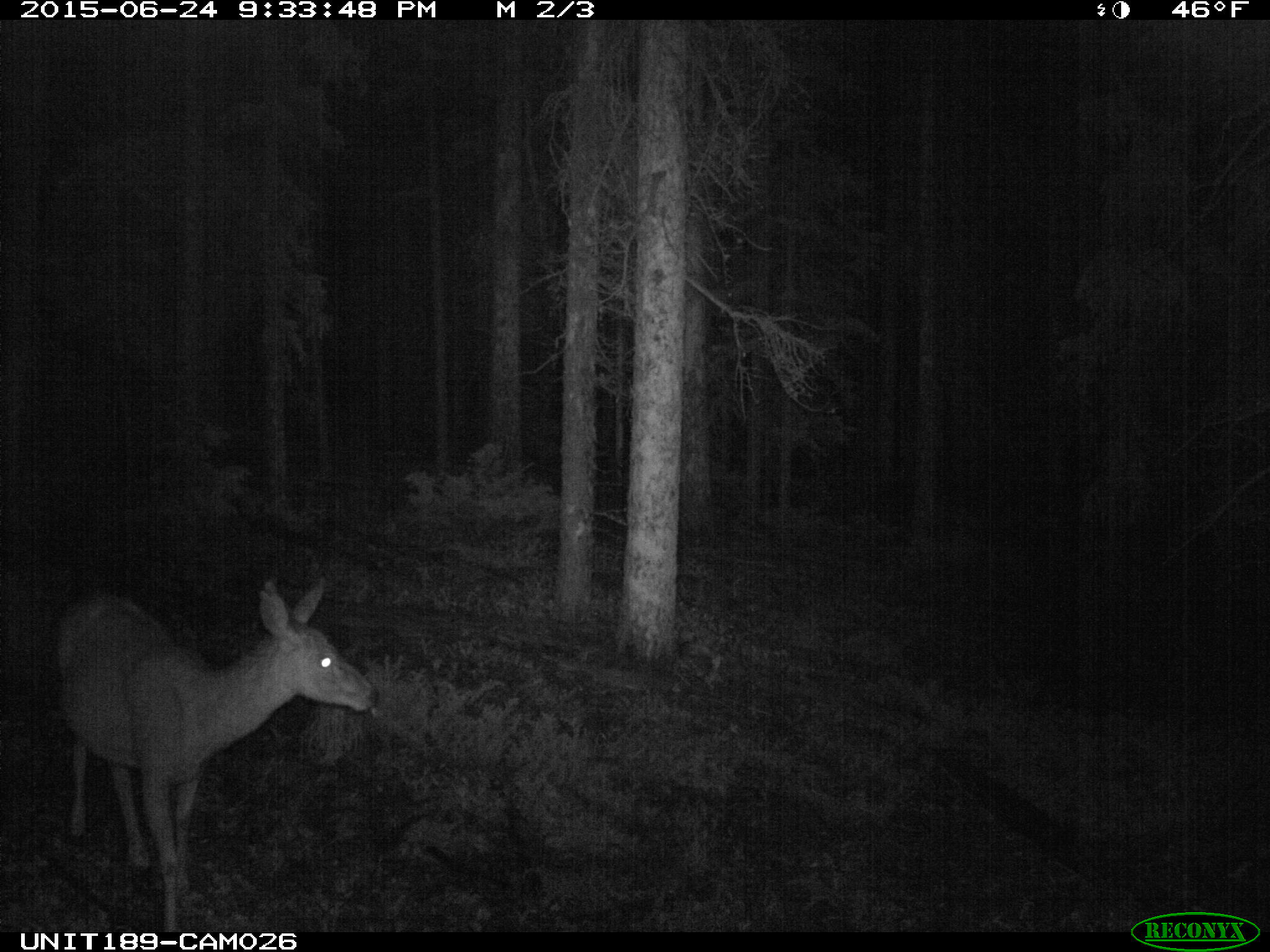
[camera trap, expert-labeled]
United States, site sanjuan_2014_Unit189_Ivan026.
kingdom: Animalia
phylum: Chordata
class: Mammalia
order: Artiodactyla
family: Cervidae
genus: Odocoileus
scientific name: Odocoileus hemionus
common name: mule deer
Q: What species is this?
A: Odocoileus hemionus (mule deer).